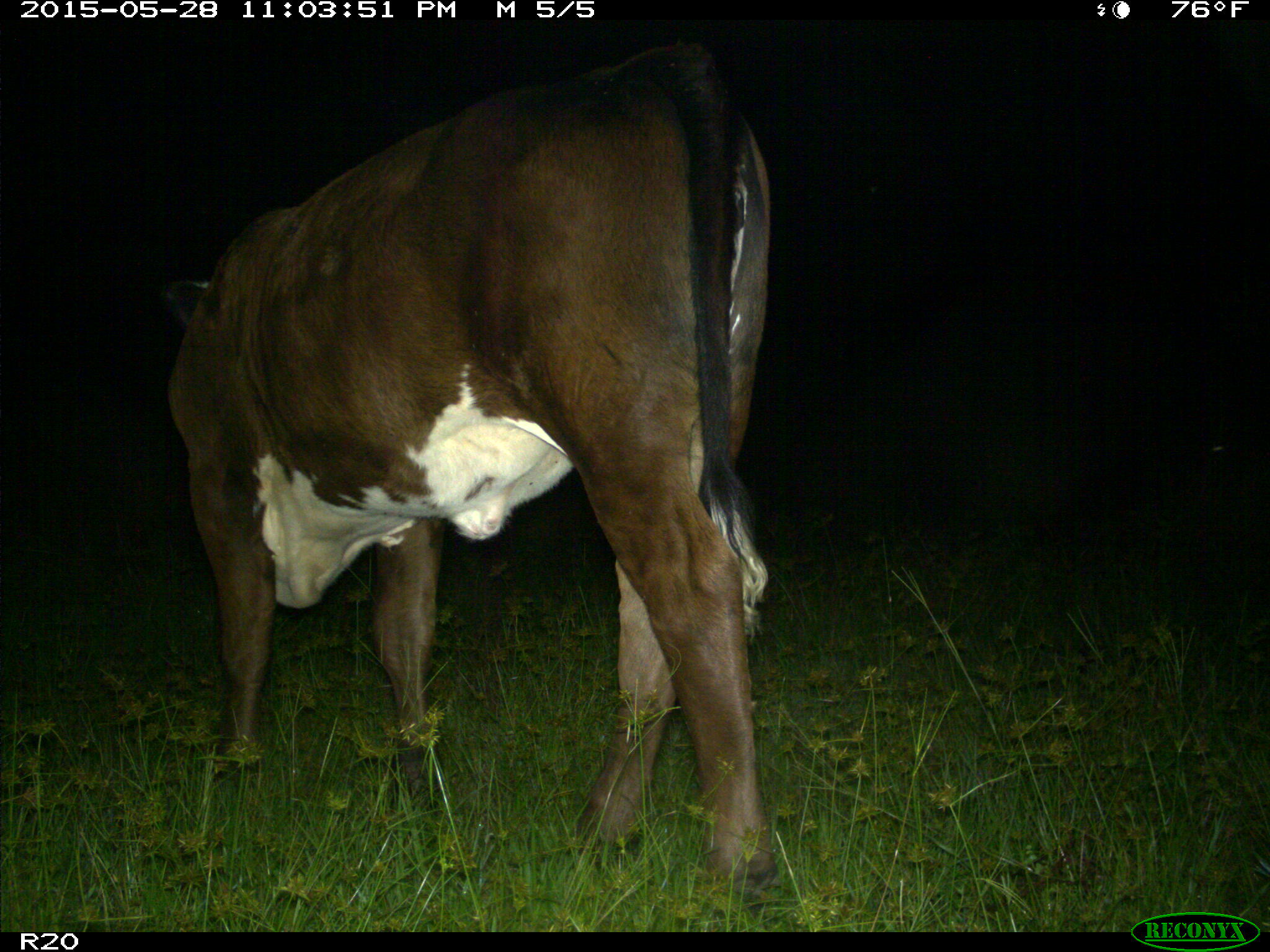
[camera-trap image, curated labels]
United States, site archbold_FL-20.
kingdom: Animalia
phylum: Chordata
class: Mammalia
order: Artiodactyla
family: Bovidae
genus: Bos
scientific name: Bos taurus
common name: domestic cow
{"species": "Bos taurus (domestic cow)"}